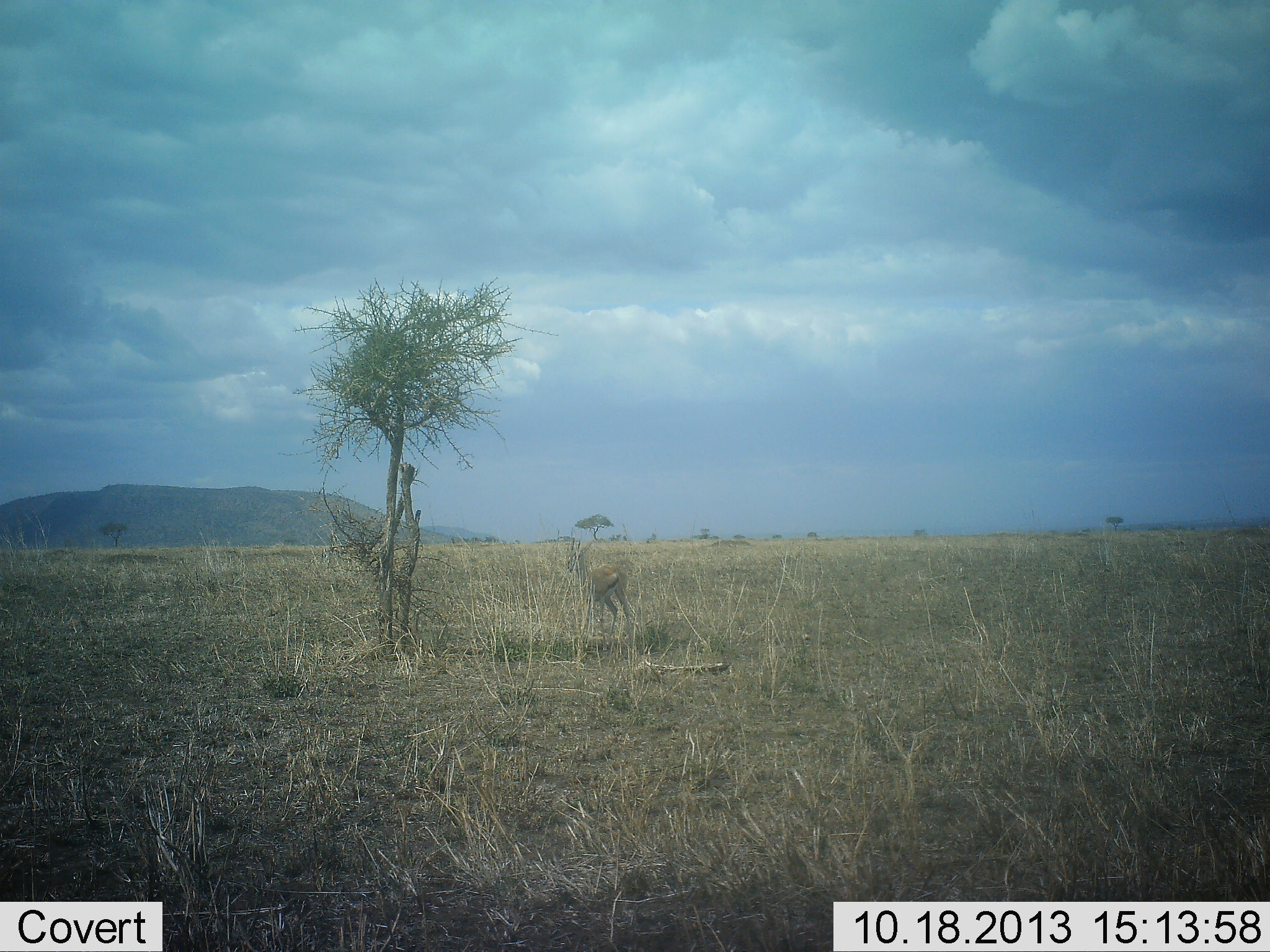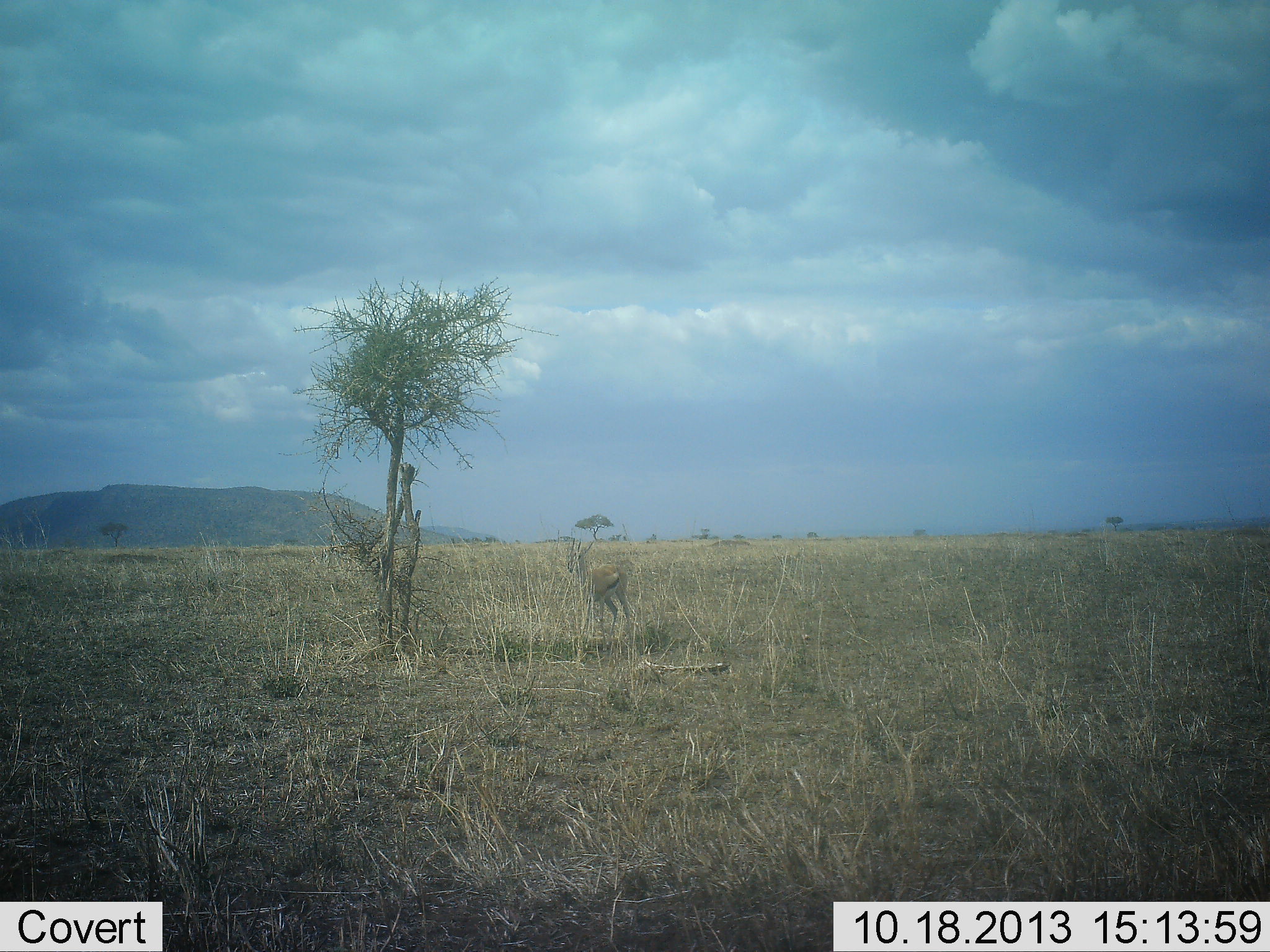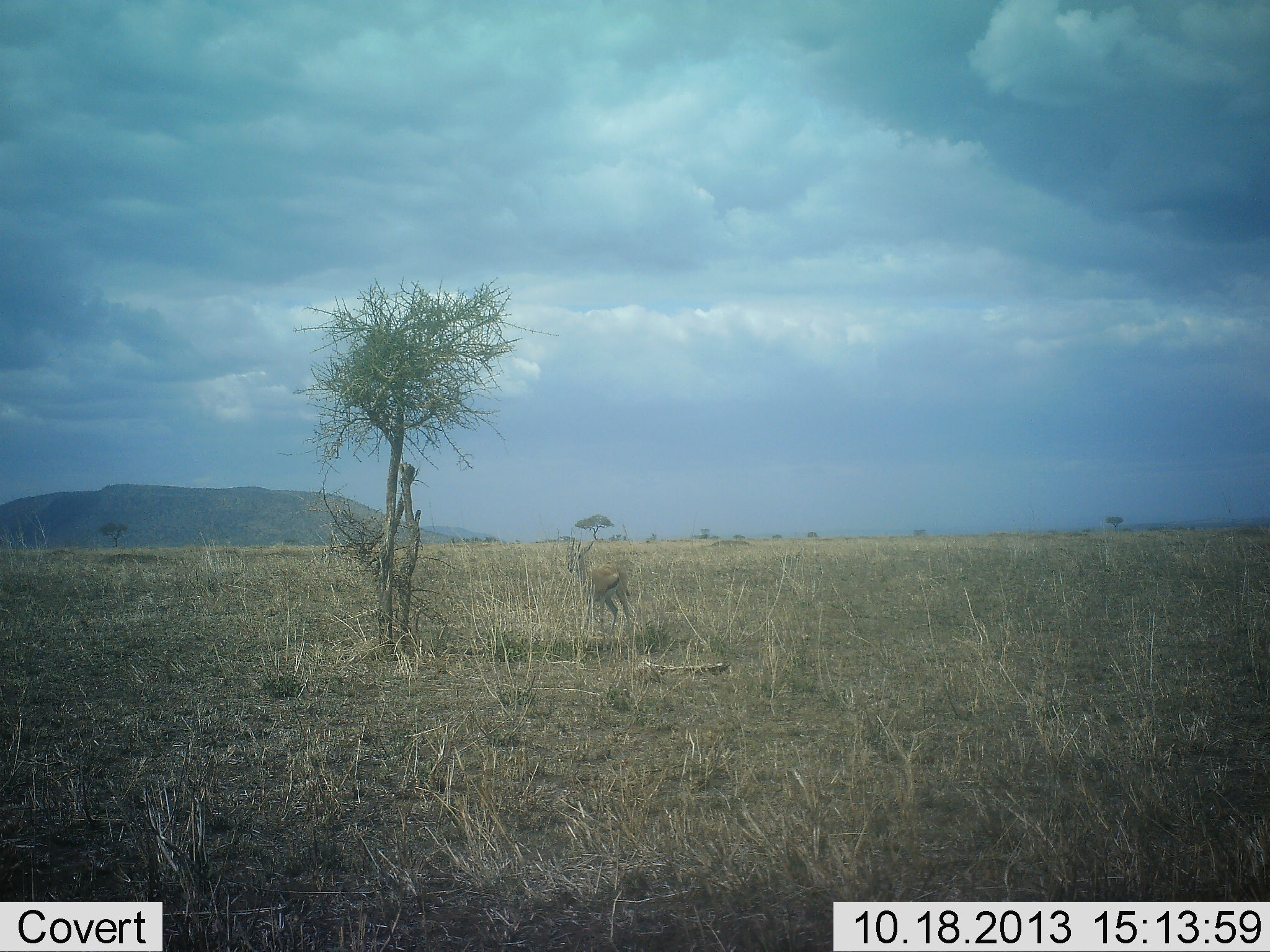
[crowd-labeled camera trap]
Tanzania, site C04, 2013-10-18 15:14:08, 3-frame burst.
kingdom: Animalia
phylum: Chordata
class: Mammalia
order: Artiodactyla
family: Bovidae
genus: Eudorcas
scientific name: Eudorcas thomsonii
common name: thomson's gazelle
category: gazellethomsons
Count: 1.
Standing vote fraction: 100%.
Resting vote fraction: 0%.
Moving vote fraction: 0%.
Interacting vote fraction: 0%.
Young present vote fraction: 0%.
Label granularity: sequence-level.